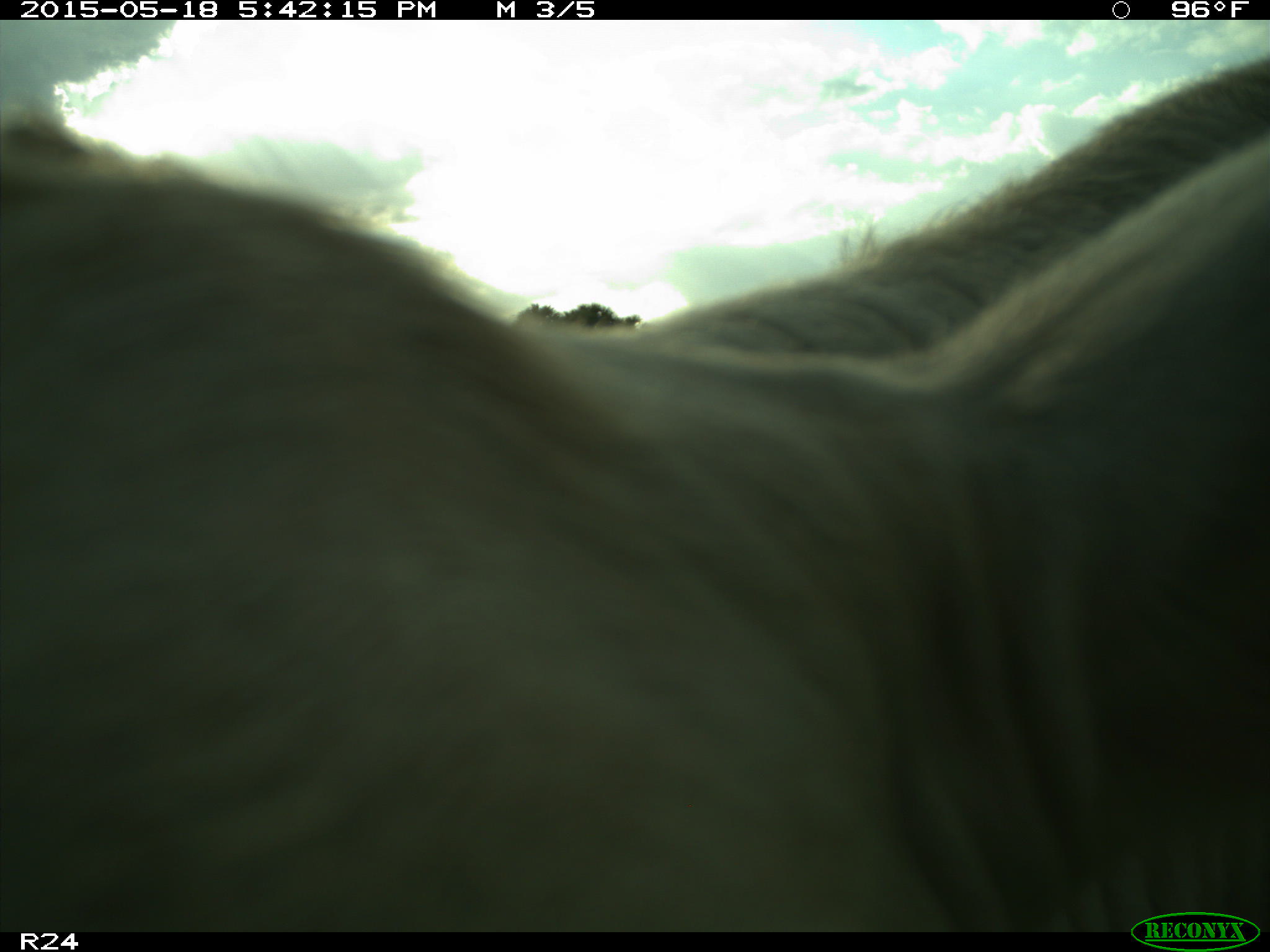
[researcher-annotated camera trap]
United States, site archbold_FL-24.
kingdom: Animalia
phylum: Chordata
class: Mammalia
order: Artiodactyla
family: Bovidae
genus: Bos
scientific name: Bos taurus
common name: domestic cow